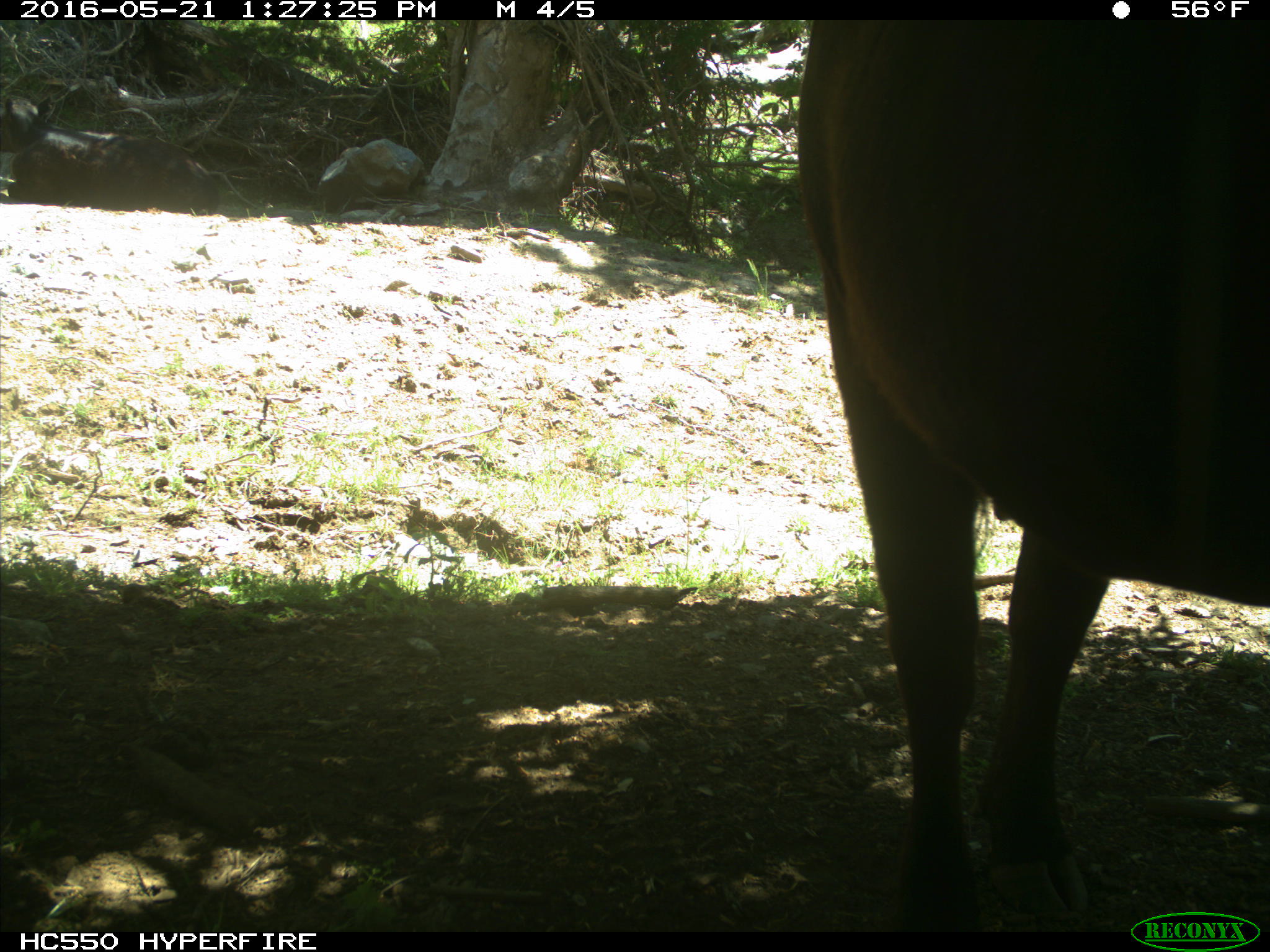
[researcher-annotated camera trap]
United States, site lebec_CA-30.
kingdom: Animalia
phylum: Chordata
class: Mammalia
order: Artiodactyla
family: Bovidae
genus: Bos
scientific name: Bos taurus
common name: domestic cow